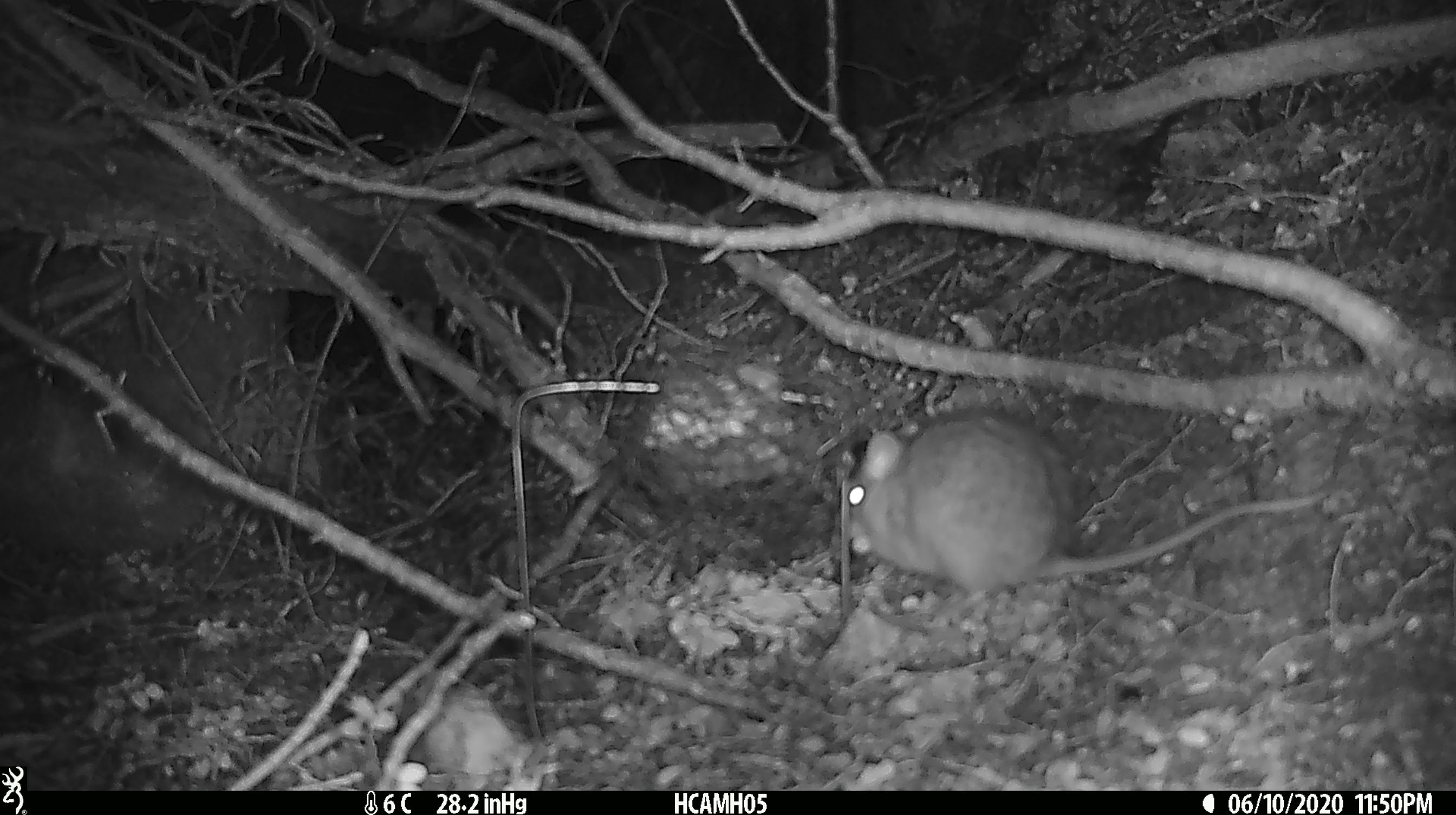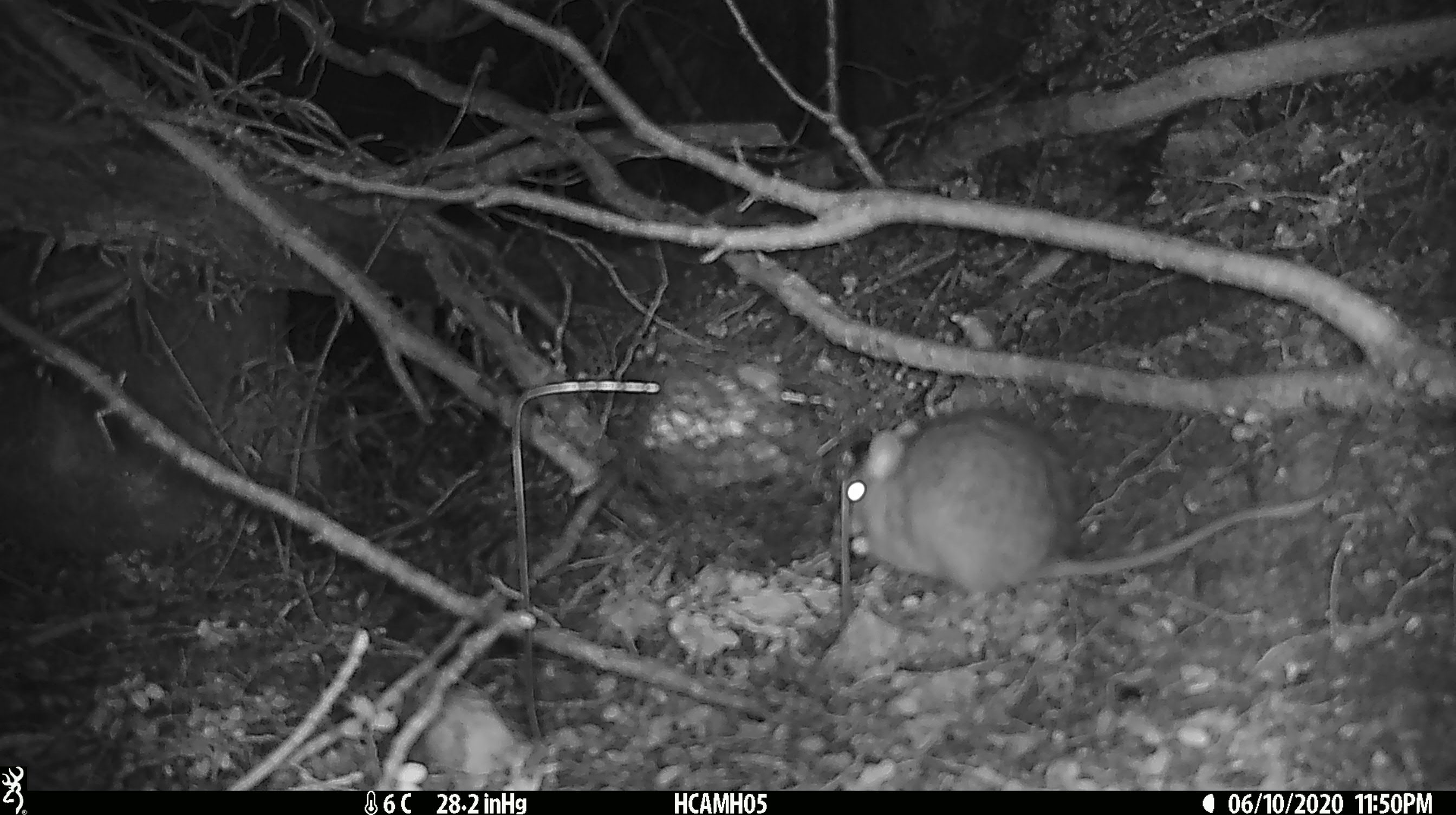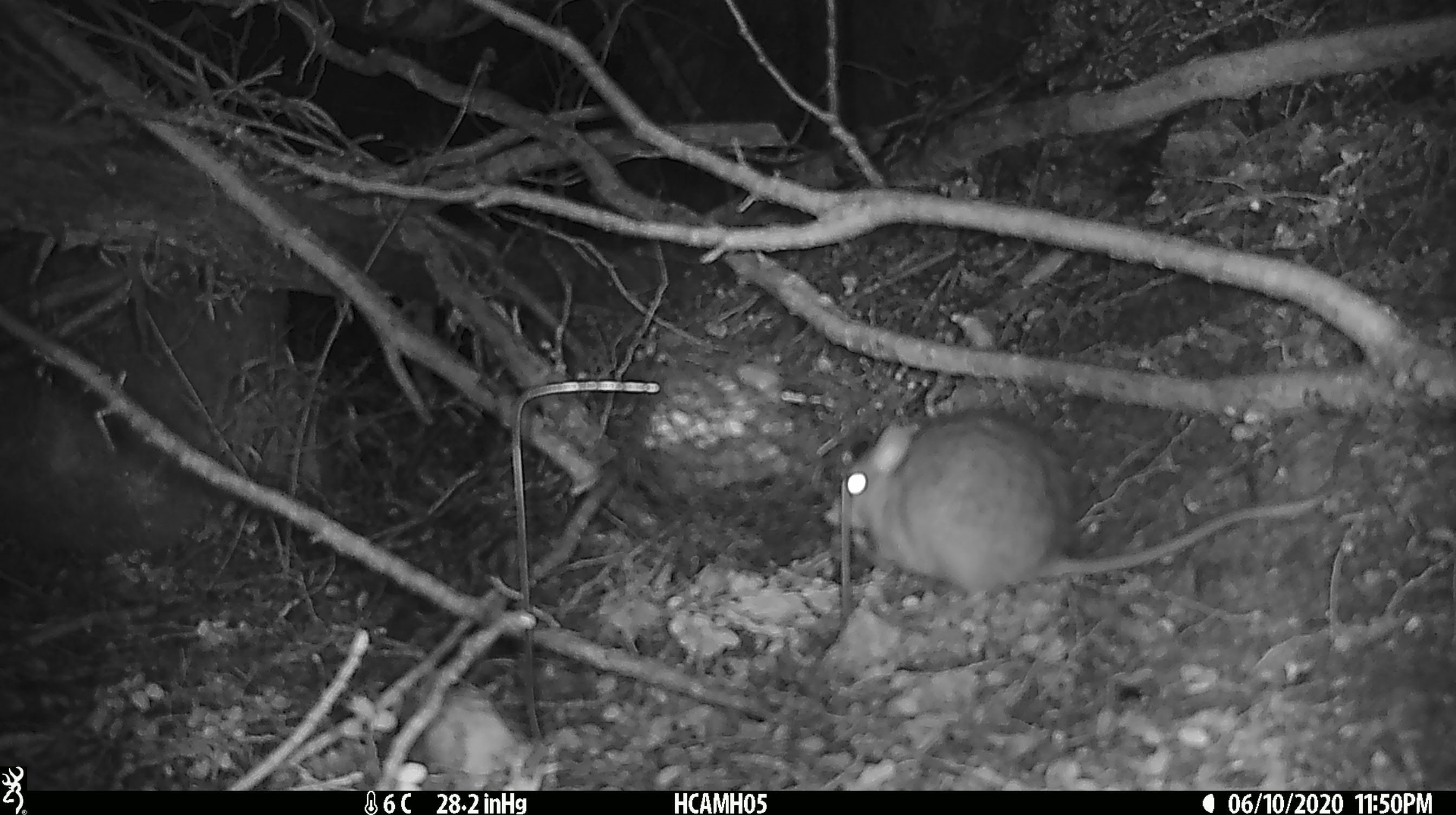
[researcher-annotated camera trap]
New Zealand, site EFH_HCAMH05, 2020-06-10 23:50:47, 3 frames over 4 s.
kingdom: Animalia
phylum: Chordata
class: Mammalia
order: Rodentia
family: Muridae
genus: Rattus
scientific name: Rattus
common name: rat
Rat (Rattus).